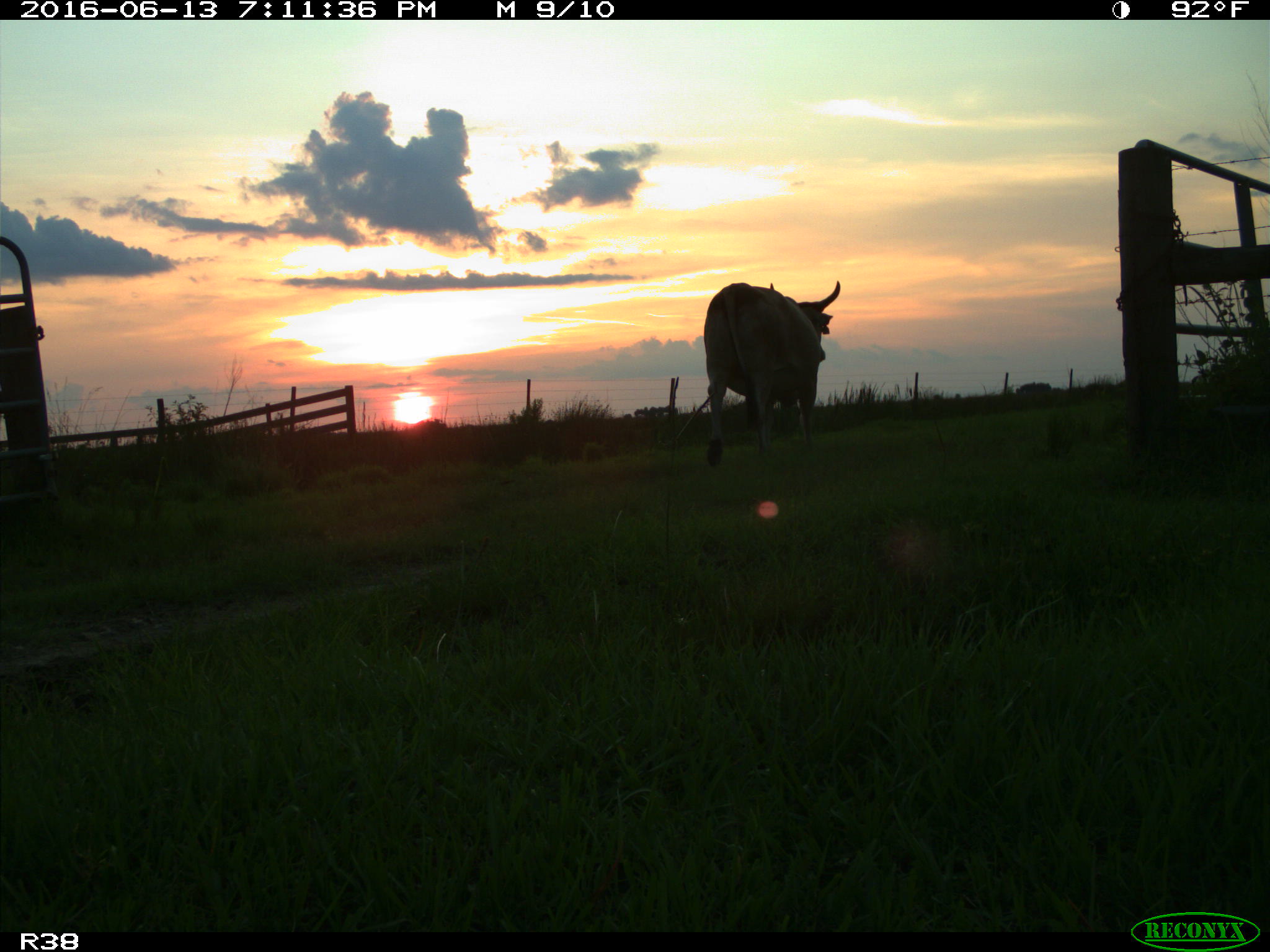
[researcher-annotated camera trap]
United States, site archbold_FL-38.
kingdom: Animalia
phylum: Chordata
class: Mammalia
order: Artiodactyla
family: Bovidae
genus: Bos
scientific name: Bos taurus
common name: domestic cow